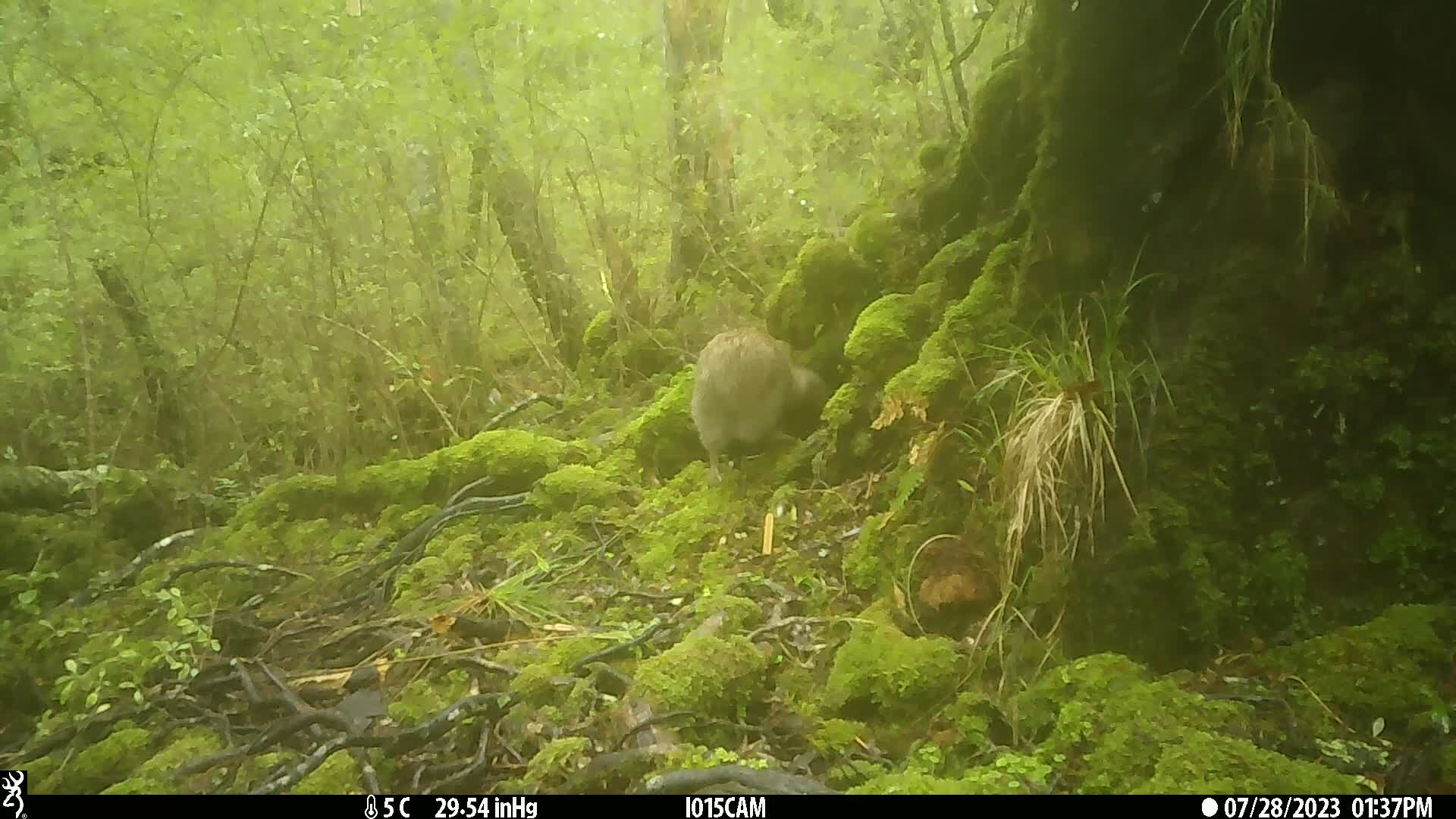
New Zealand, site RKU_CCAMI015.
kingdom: Animalia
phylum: Chordata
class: Aves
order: Apterygiformes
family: Apterygidae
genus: Apteryx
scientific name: Apteryx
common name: kiwi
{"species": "kiwi (Apteryx)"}